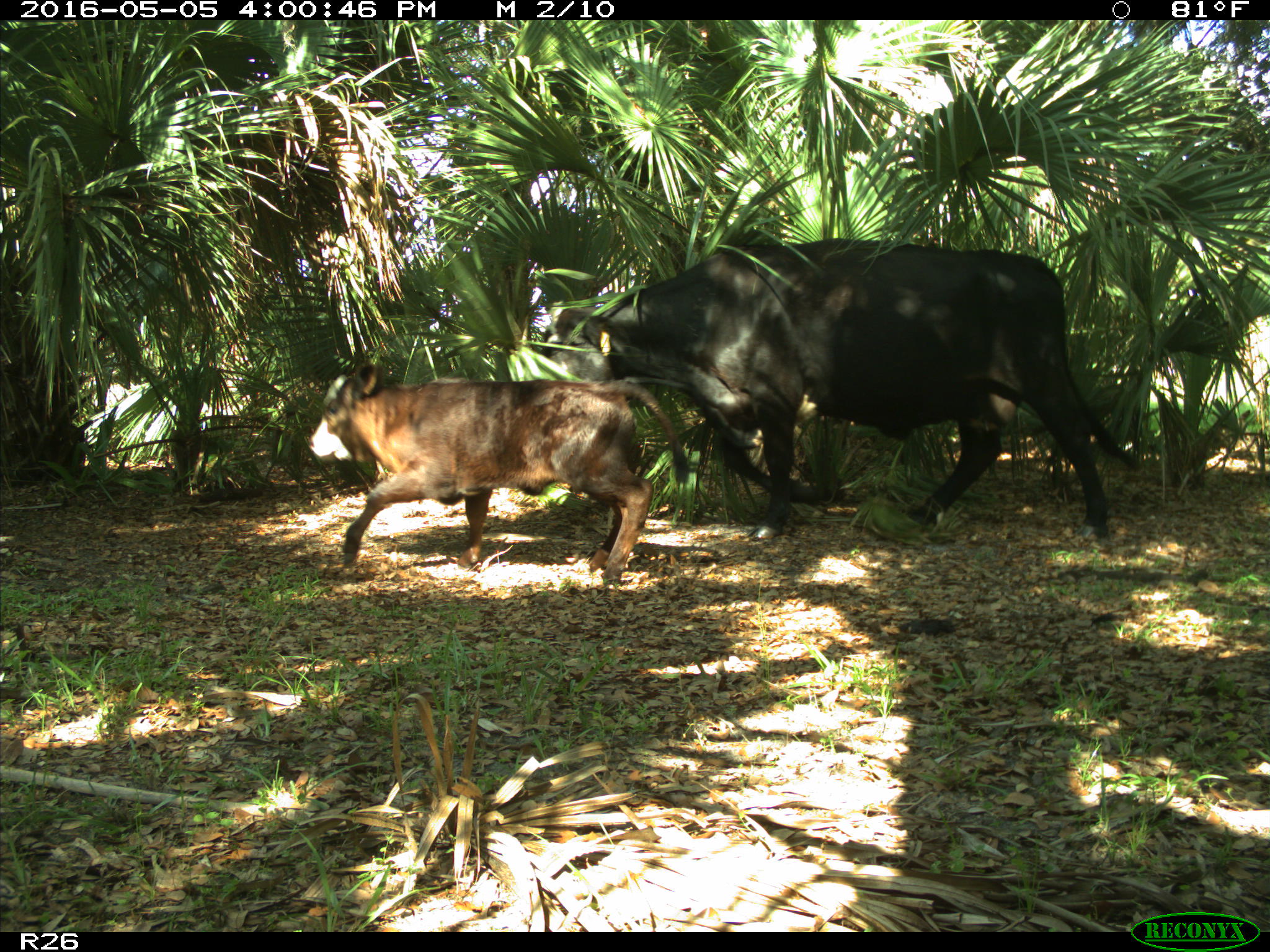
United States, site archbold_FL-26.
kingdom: Animalia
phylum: Chordata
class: Mammalia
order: Artiodactyla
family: Bovidae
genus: Bos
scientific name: Bos taurus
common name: domestic cow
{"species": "Bos taurus (domestic cow)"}